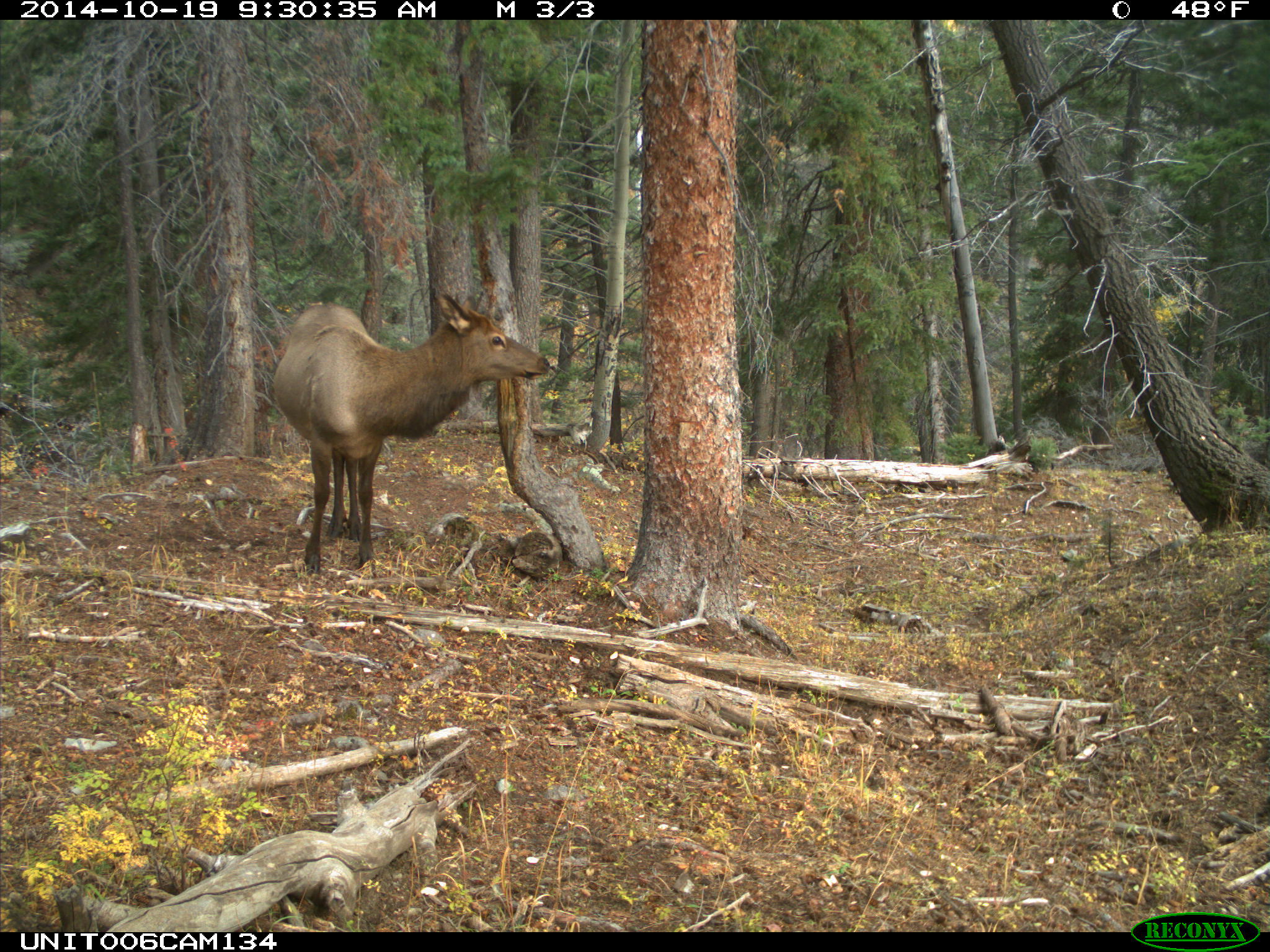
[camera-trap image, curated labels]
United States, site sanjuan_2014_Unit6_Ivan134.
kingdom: Animalia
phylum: Chordata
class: Mammalia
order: Artiodactyla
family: Cervidae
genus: Cervus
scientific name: Cervus elaphus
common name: red deer